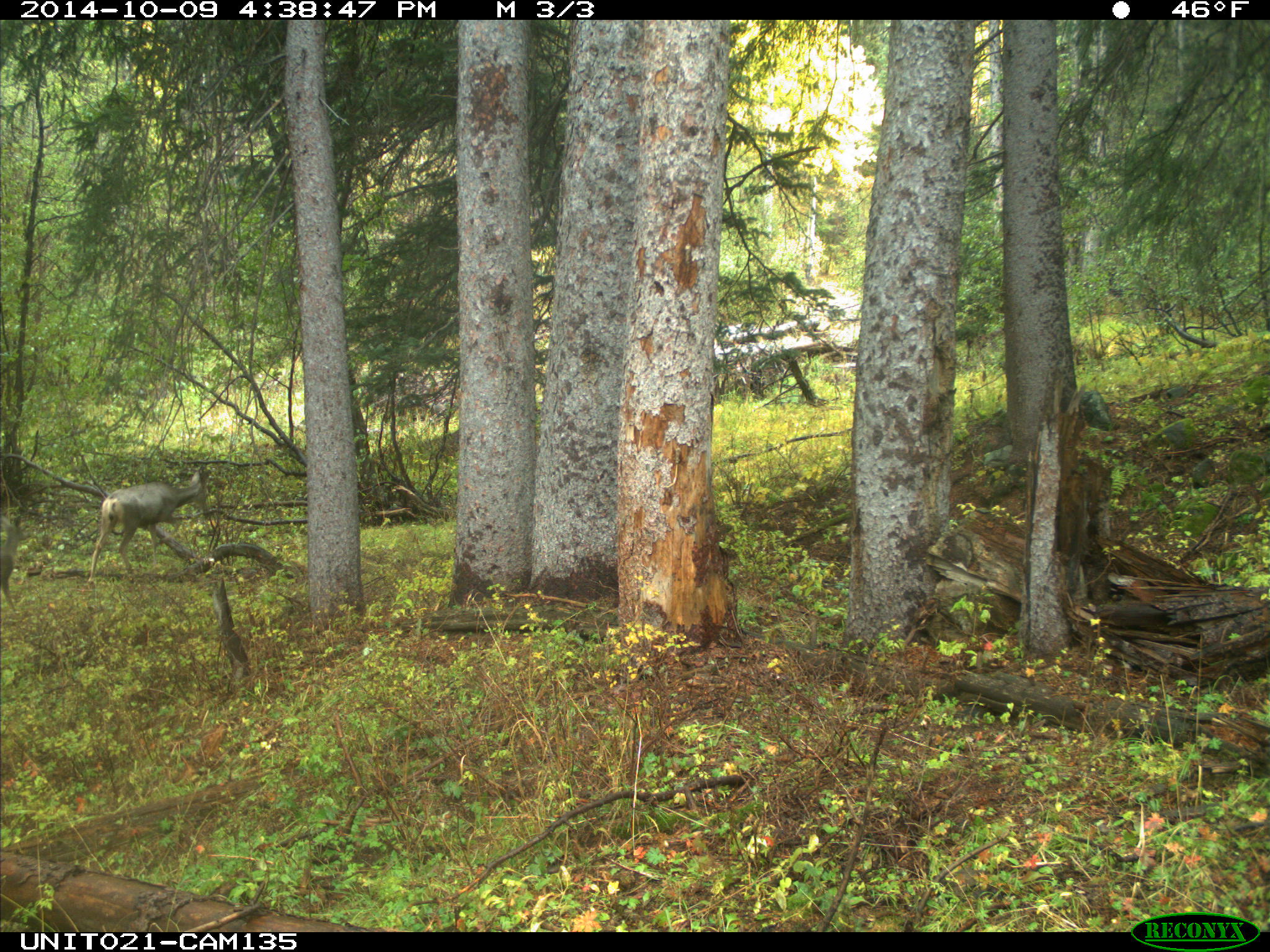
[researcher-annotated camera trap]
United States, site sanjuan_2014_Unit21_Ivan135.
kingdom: Animalia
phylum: Chordata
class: Mammalia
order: Artiodactyla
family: Cervidae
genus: Odocoileus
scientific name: Odocoileus hemionus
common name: mule deer